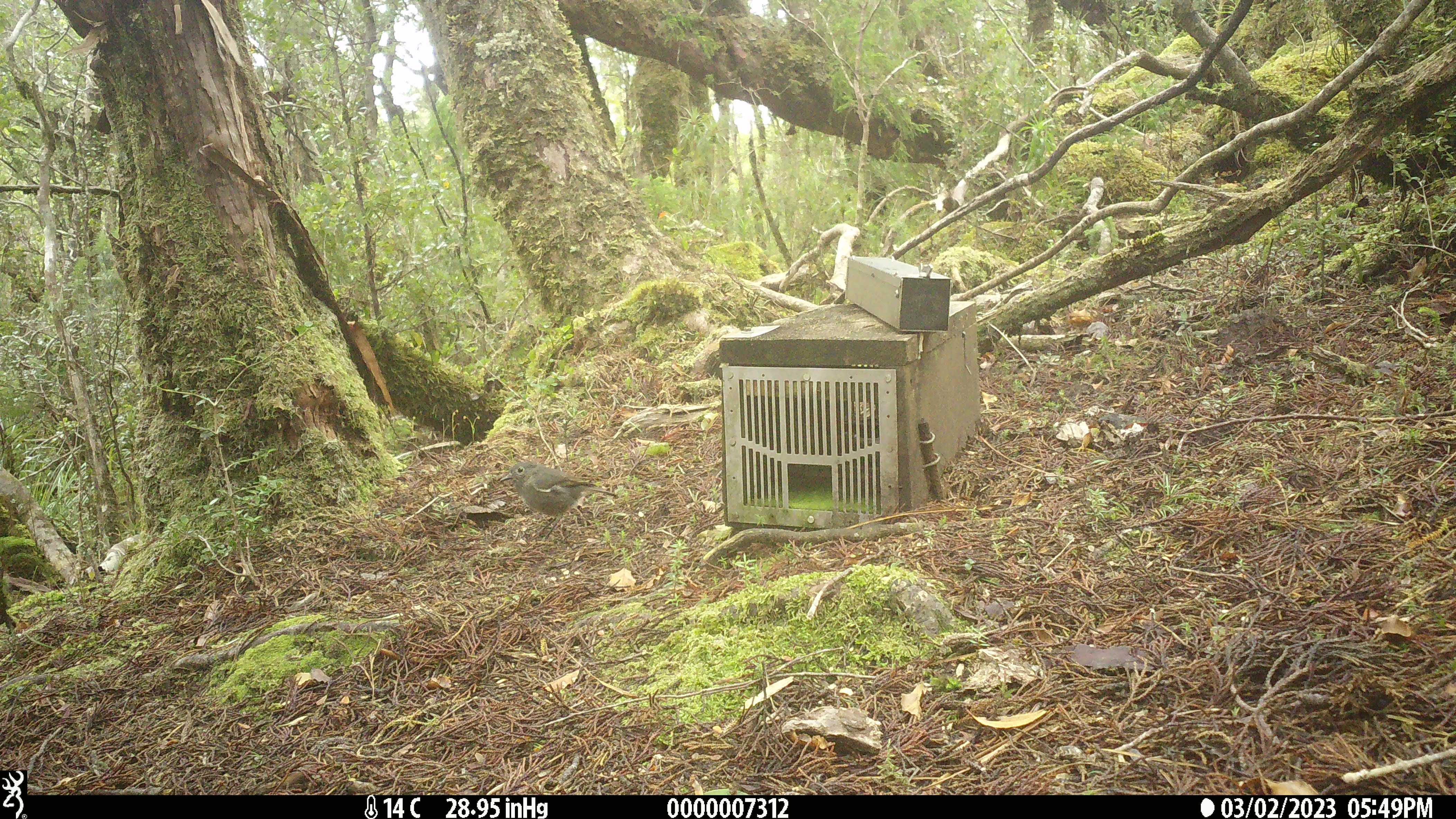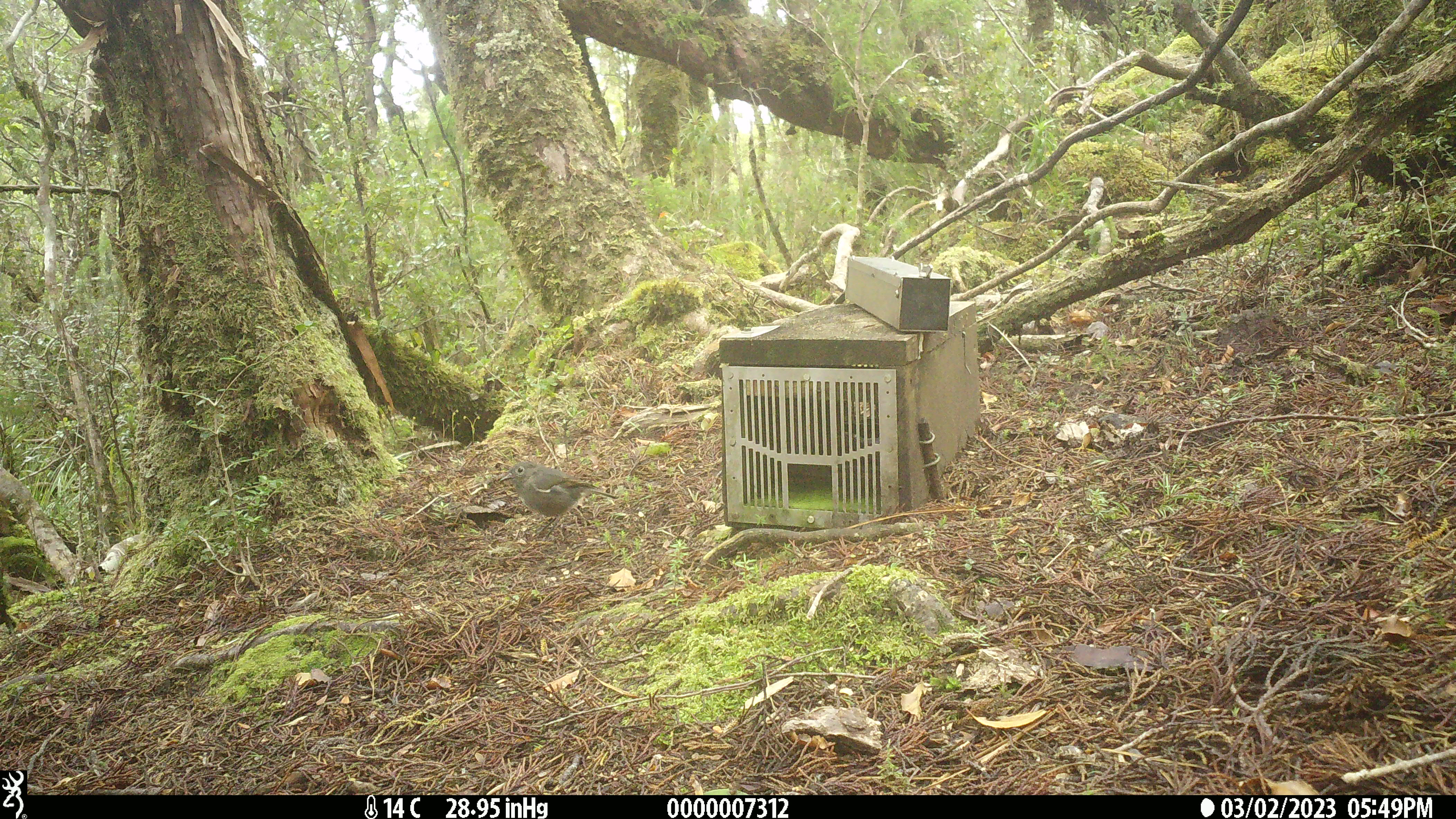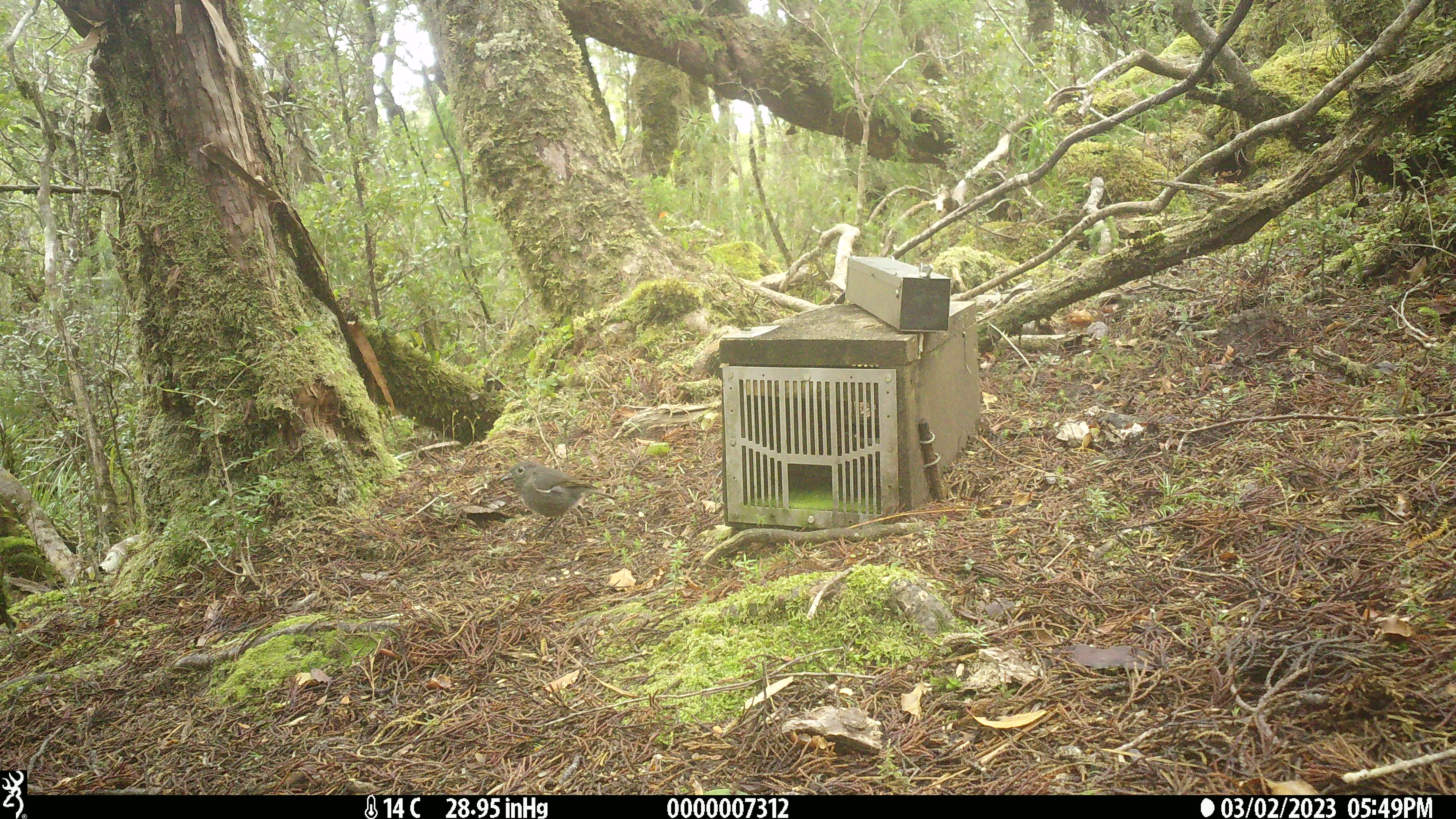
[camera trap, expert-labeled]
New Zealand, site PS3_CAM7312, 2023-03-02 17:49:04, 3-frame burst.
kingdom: Animalia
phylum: Chordata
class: Aves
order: Passeriformes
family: Petroicidae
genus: Petroica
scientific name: Petroica australis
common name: new zealand robin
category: robin